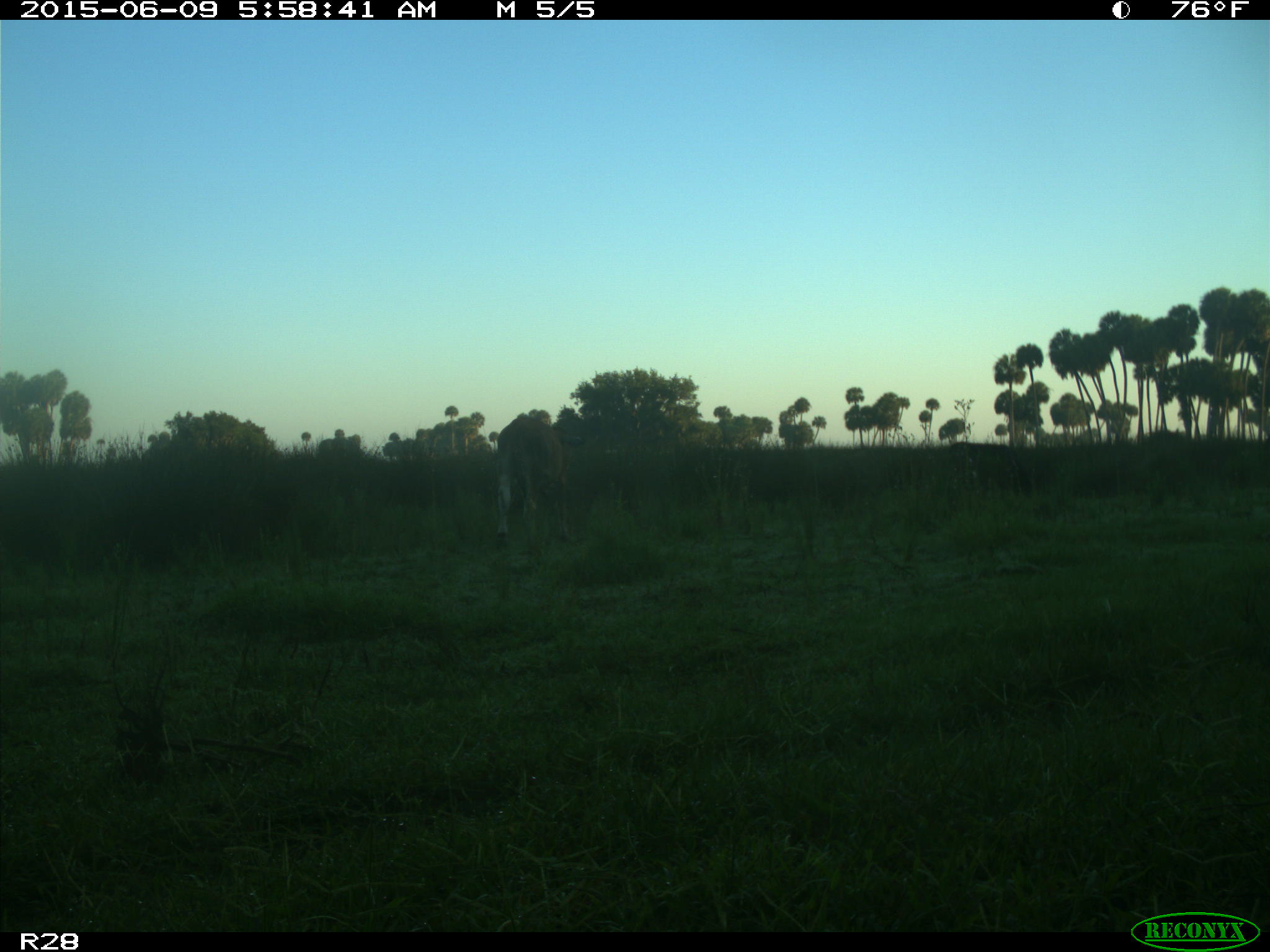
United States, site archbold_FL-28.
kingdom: Animalia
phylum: Chordata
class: Mammalia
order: Artiodactyla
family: Bovidae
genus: Bos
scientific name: Bos taurus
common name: domestic cow